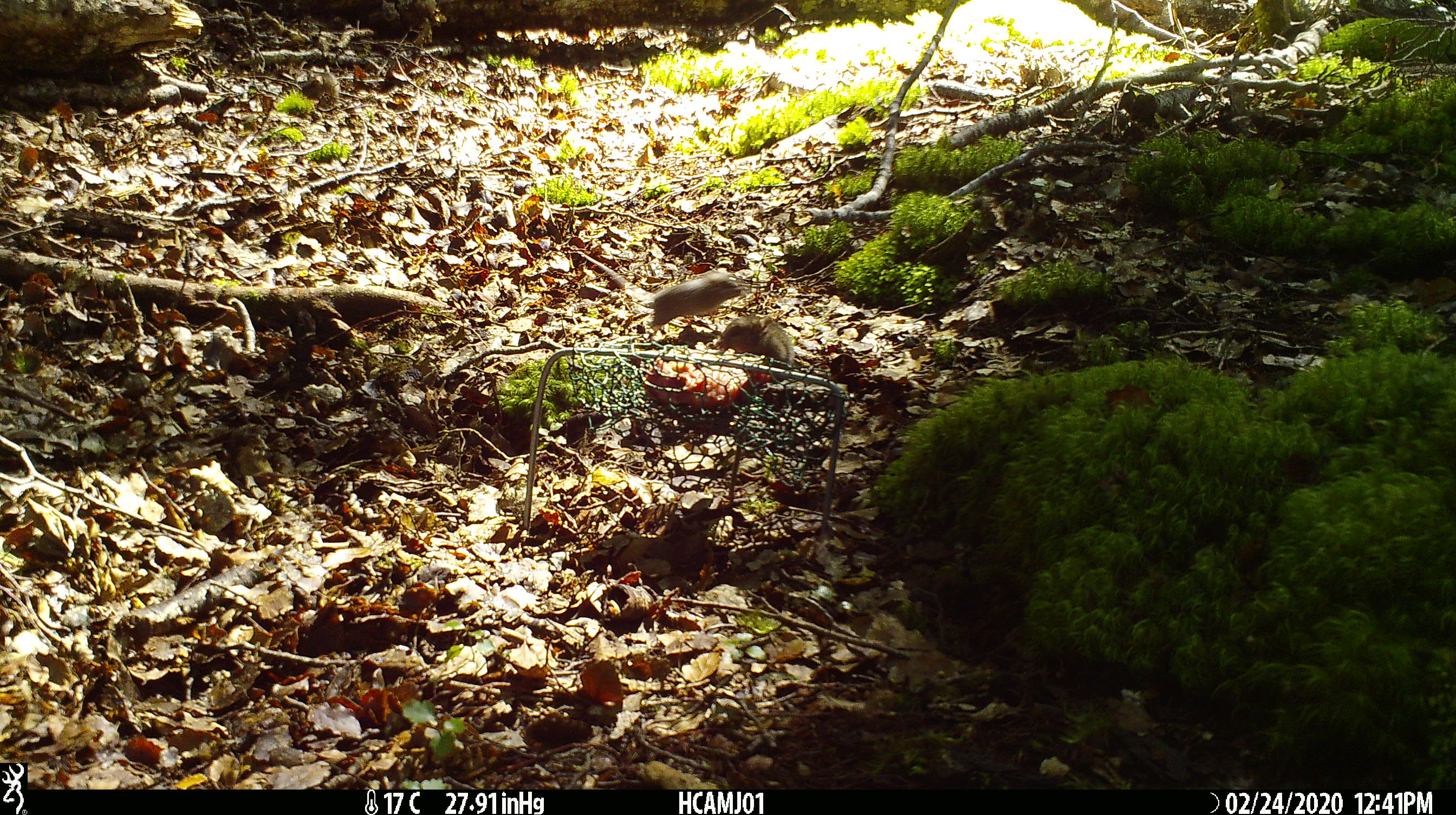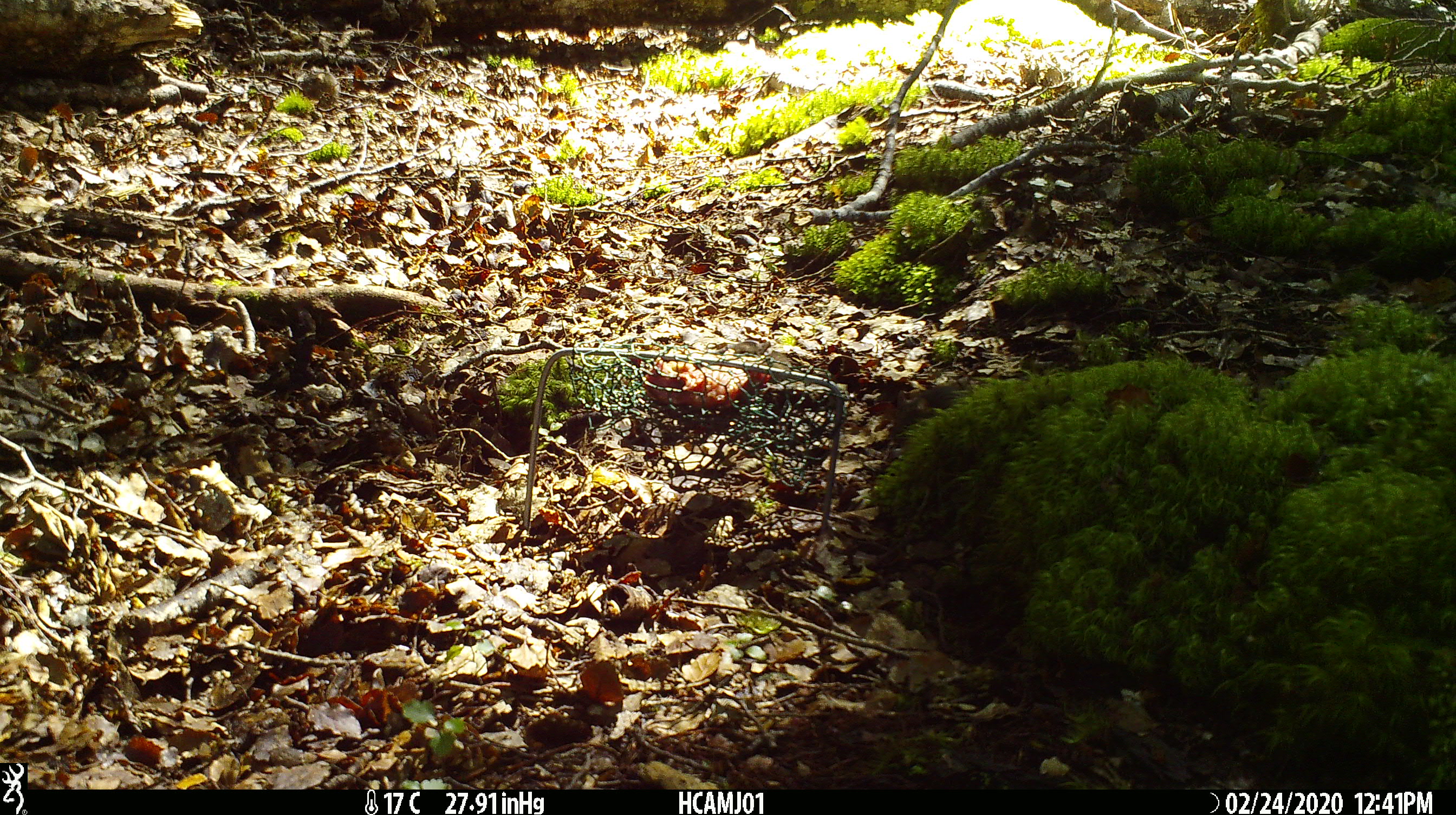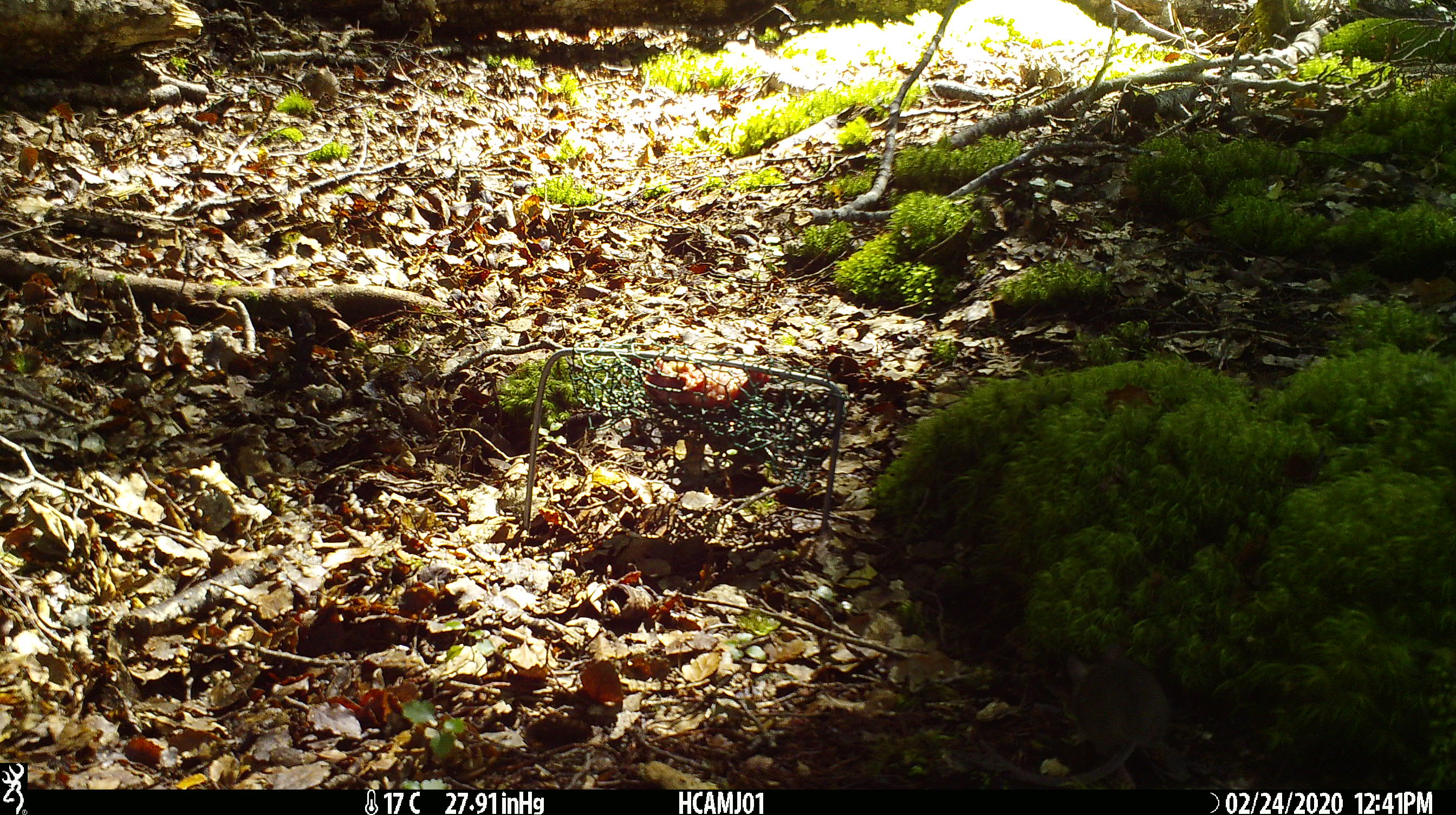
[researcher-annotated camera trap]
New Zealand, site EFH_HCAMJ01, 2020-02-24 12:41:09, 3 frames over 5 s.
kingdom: Animalia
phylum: Chordata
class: Mammalia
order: Rodentia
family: Muridae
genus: Mus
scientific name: Mus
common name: mouse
Mouse (Mus).